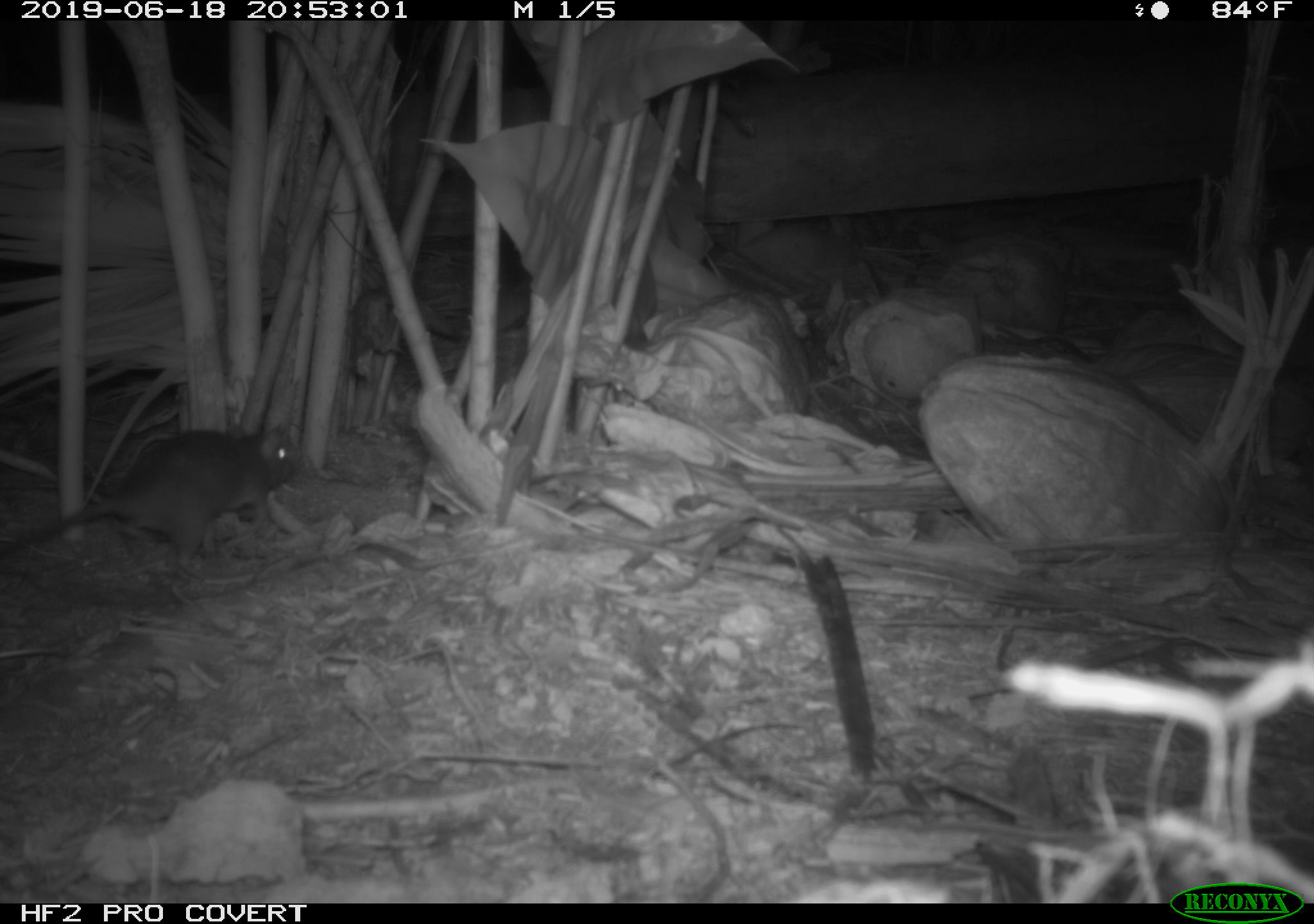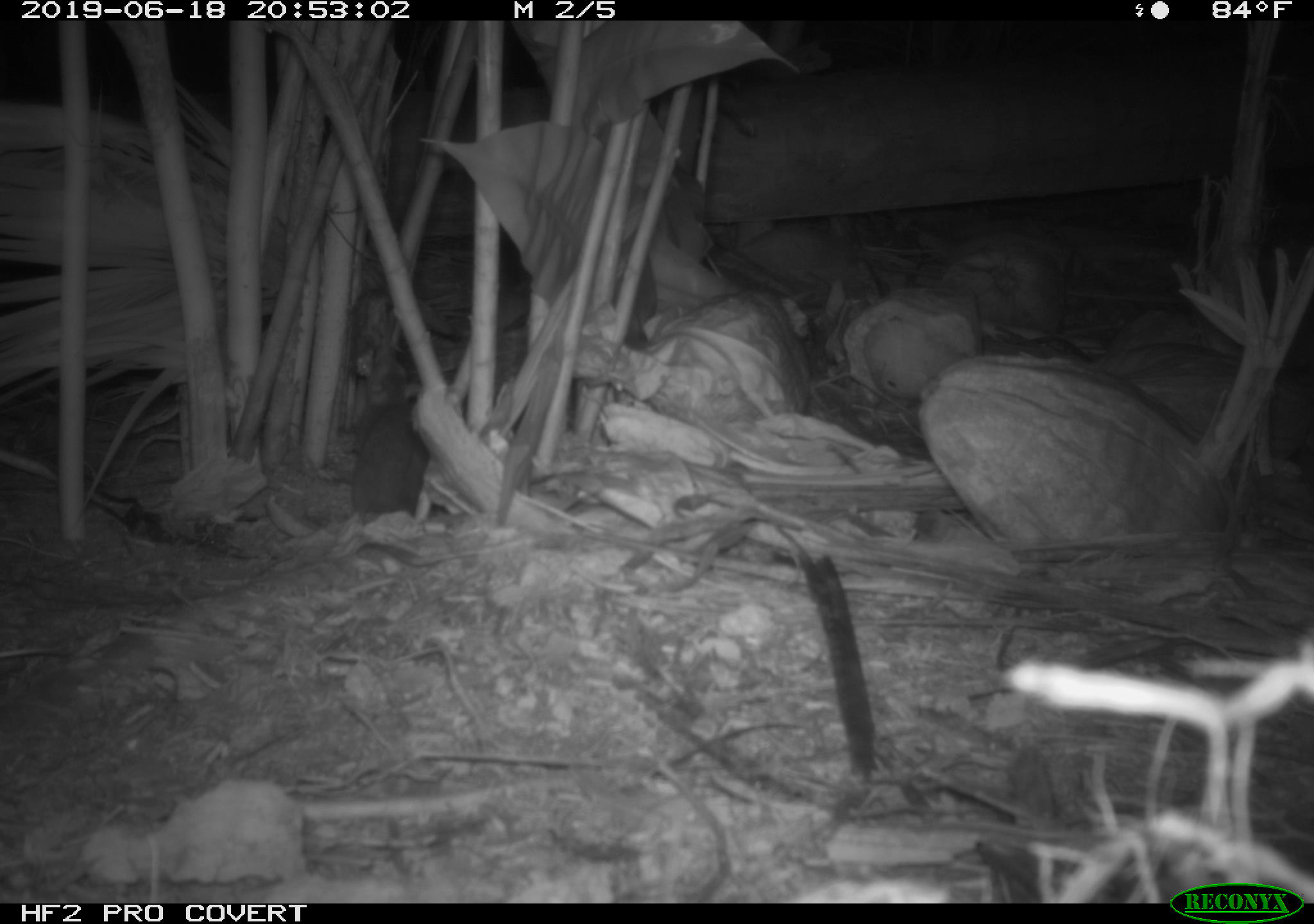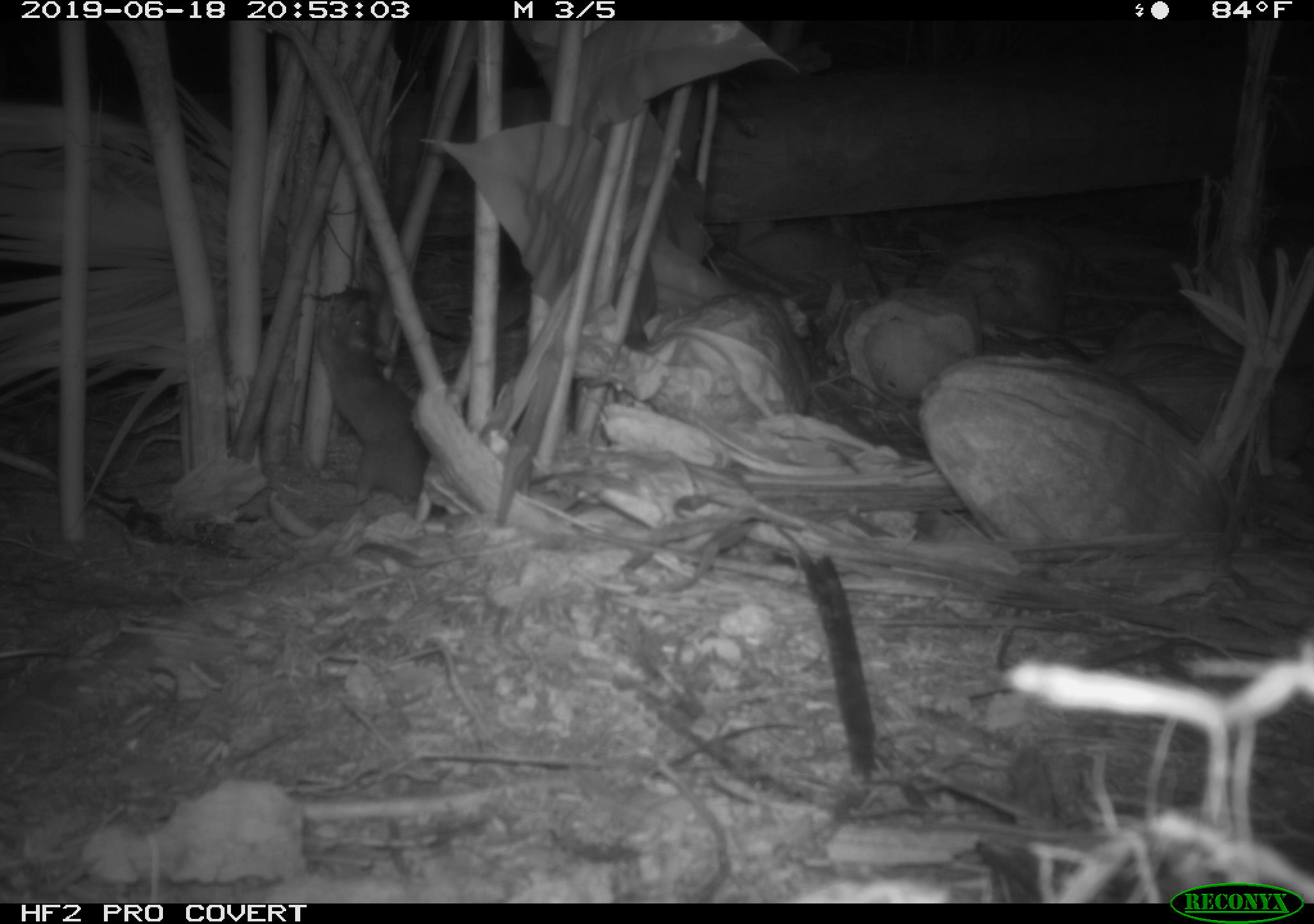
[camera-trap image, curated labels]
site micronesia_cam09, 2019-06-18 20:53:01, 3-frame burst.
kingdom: Animalia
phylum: Chordata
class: Mammalia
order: Rodentia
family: Muridae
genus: Rattus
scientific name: Rattus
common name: rat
Rat (Rattus).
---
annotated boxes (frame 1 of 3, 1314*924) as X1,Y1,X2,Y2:
rat: 0,420,306,574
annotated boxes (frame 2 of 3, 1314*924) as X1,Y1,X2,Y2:
rat: 350,388,430,523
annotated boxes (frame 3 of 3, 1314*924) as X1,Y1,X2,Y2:
rat: 310,288,430,513